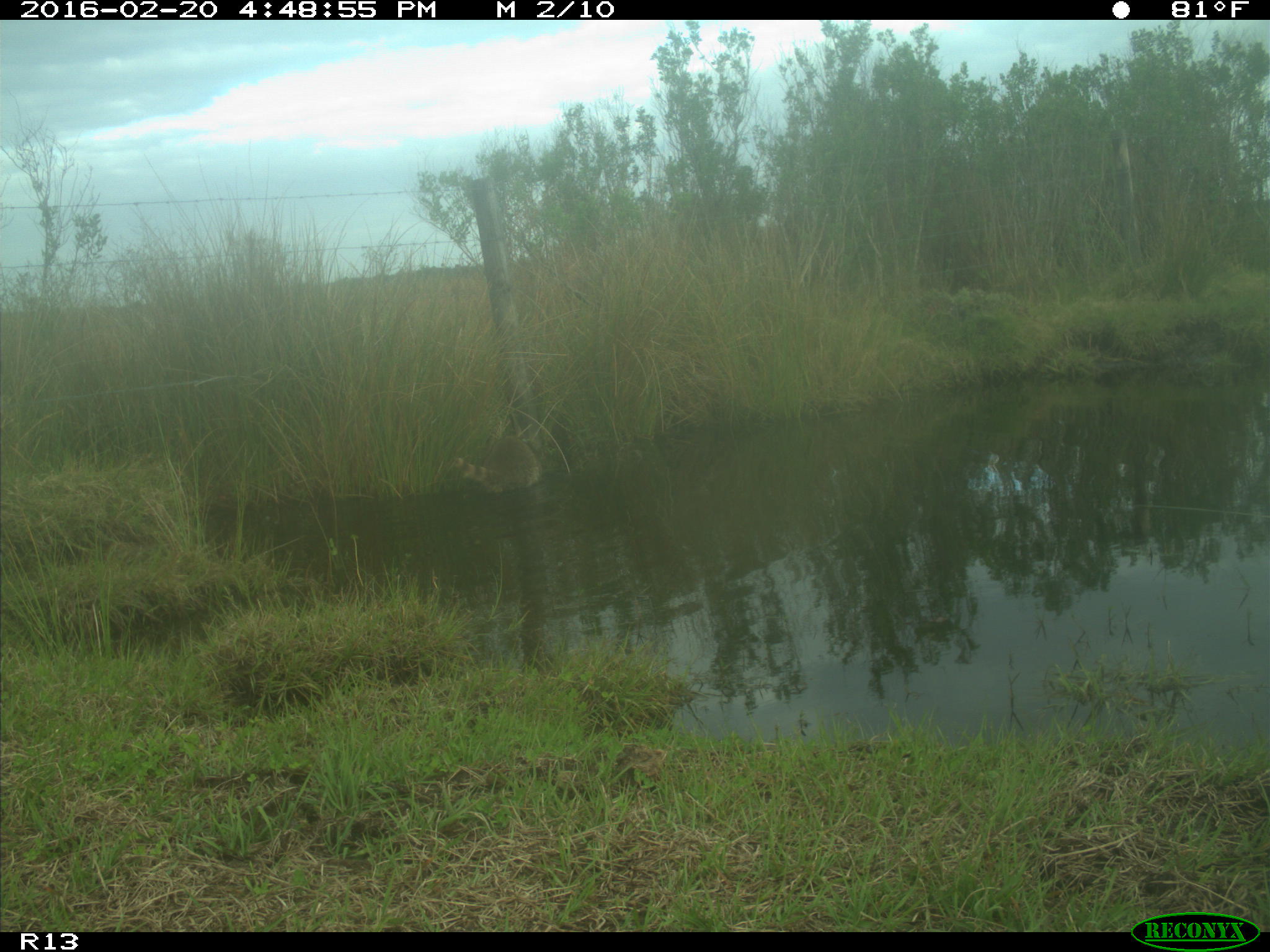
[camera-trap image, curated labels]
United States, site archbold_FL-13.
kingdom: Animalia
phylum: Chordata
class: Mammalia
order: Carnivora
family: Procyonidae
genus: Procyon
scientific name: Procyon lotor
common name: common raccoon